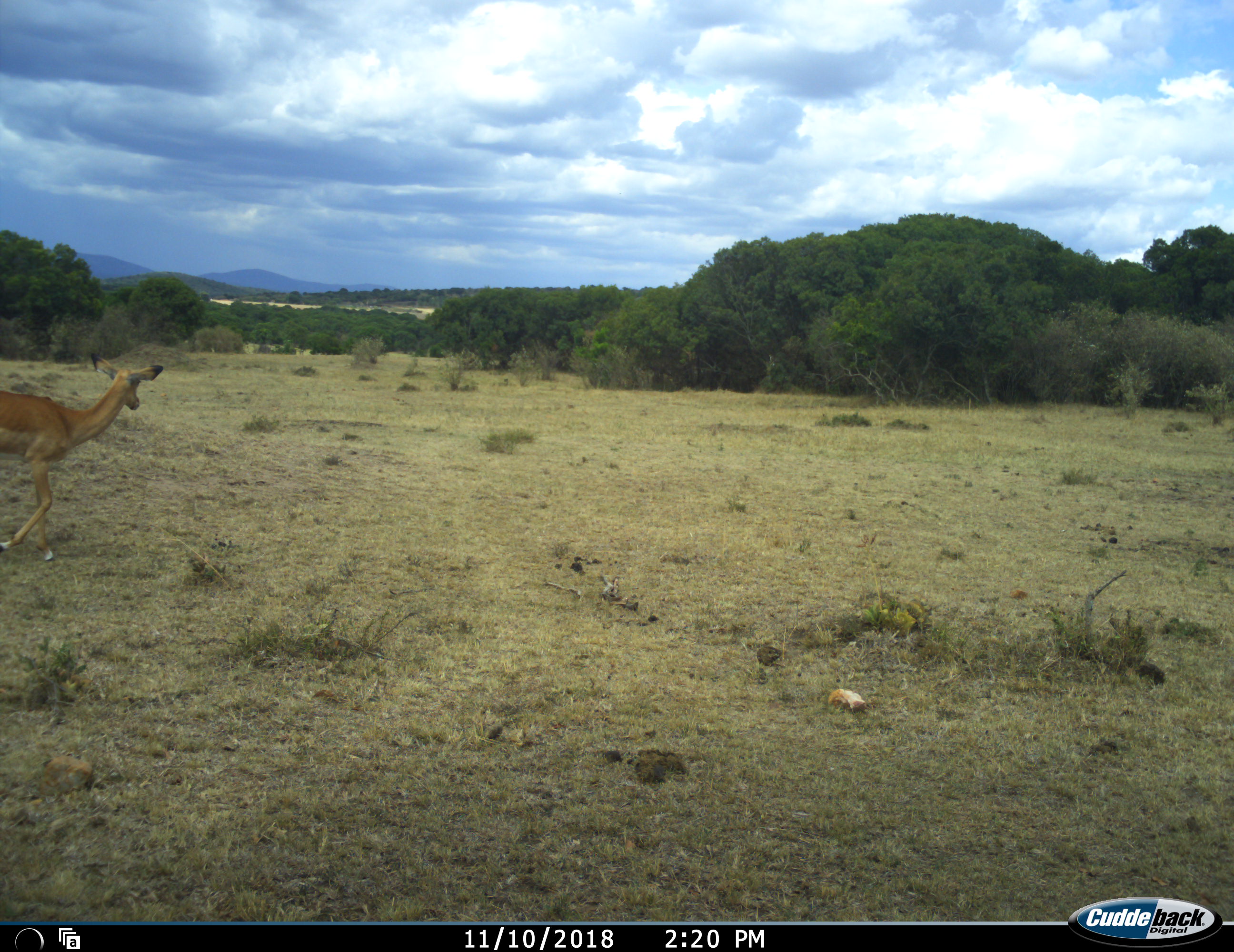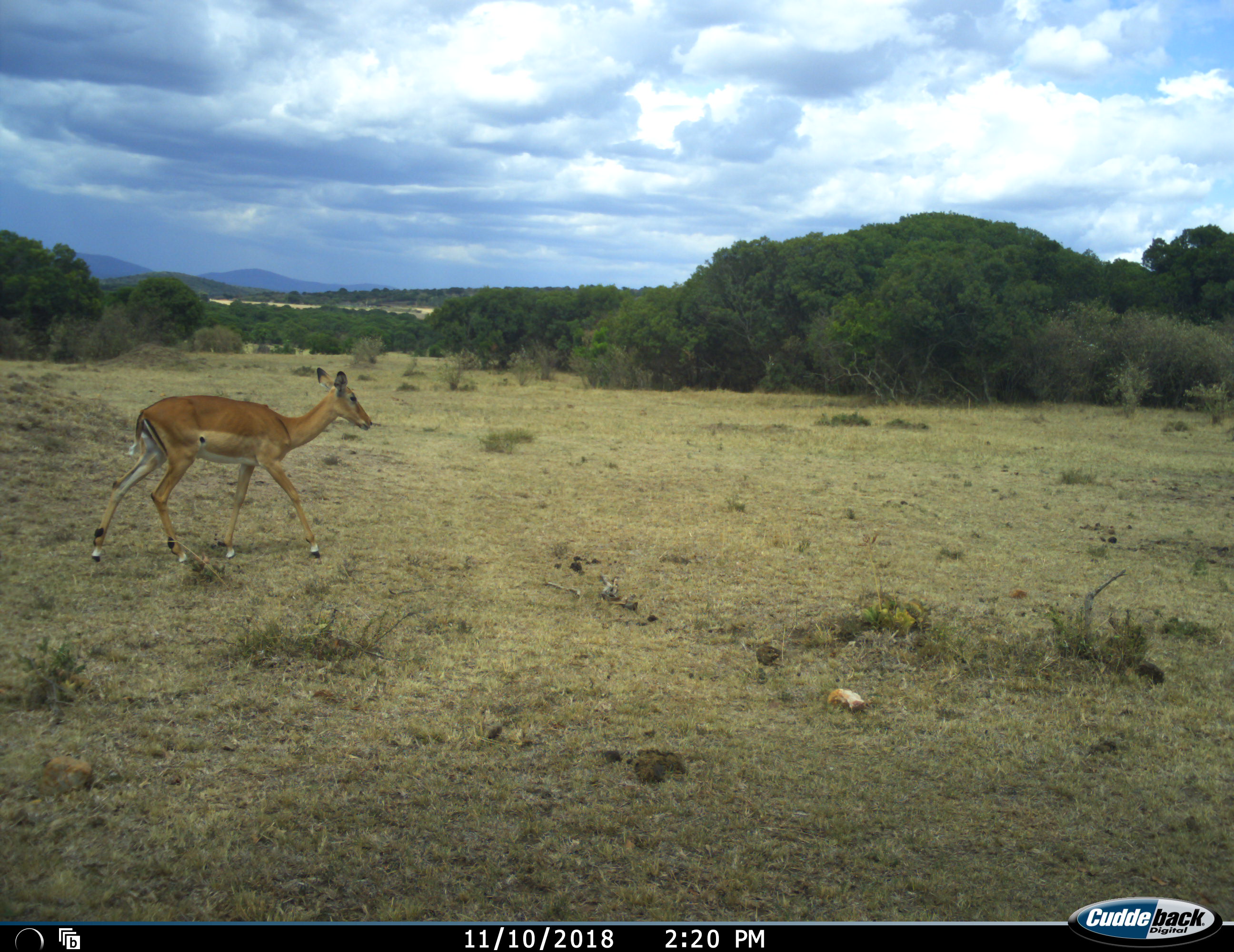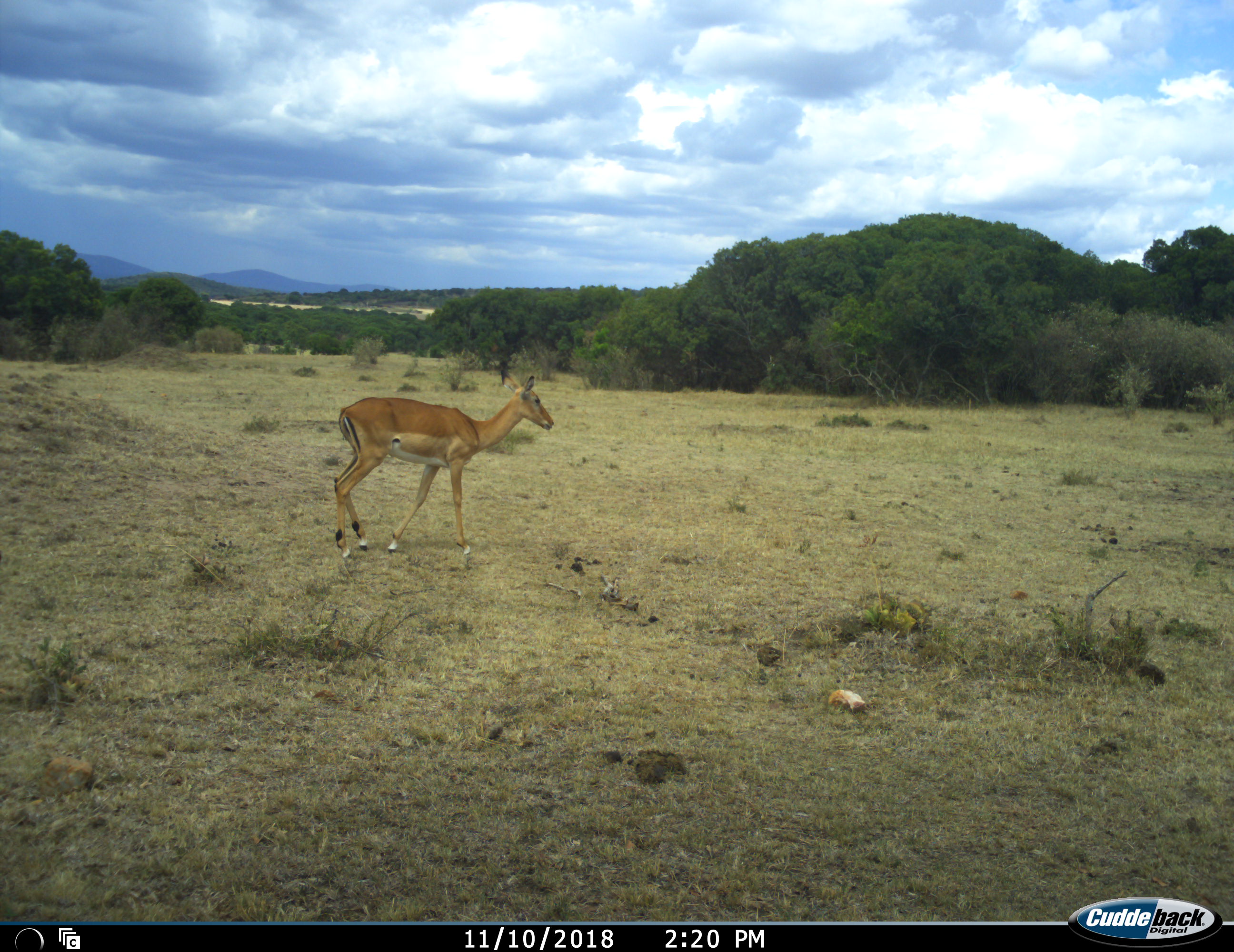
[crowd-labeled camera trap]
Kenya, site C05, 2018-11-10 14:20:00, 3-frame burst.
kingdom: Animalia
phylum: Chordata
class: Mammalia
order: Artiodactyla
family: Bovidae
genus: Aepyceros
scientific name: Aepyceros melampus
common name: impala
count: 1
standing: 12%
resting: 0%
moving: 100%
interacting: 0%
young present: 0%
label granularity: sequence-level